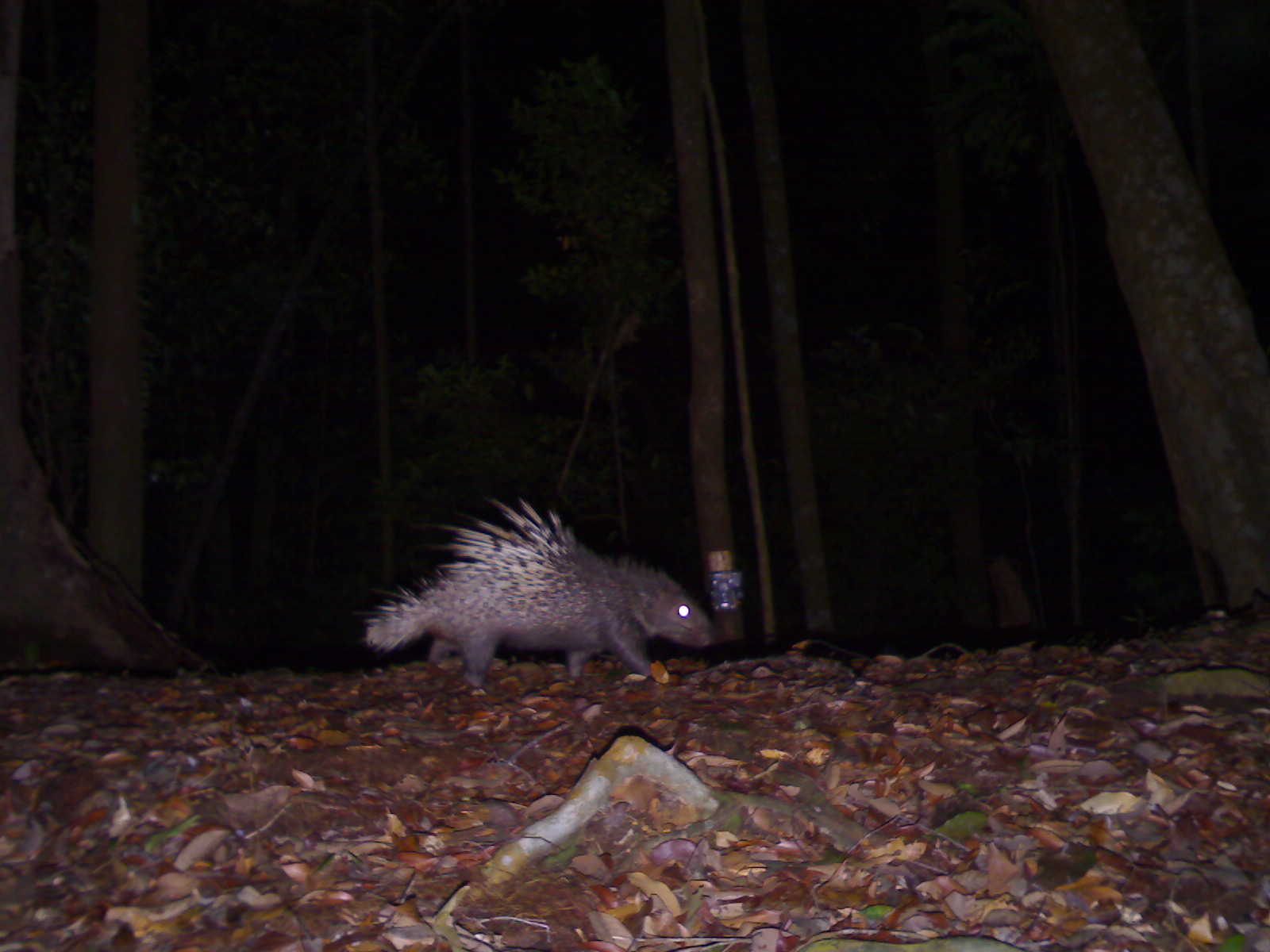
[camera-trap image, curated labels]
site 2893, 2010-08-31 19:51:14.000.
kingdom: Animalia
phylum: Chordata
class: Mammalia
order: Rodentia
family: Hystricidae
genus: Hystrix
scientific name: Hystrix brachyura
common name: east asian porcupine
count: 1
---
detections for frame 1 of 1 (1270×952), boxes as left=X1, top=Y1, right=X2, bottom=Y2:
hystrix brachyura: left=348, top=492, right=719, bottom=690